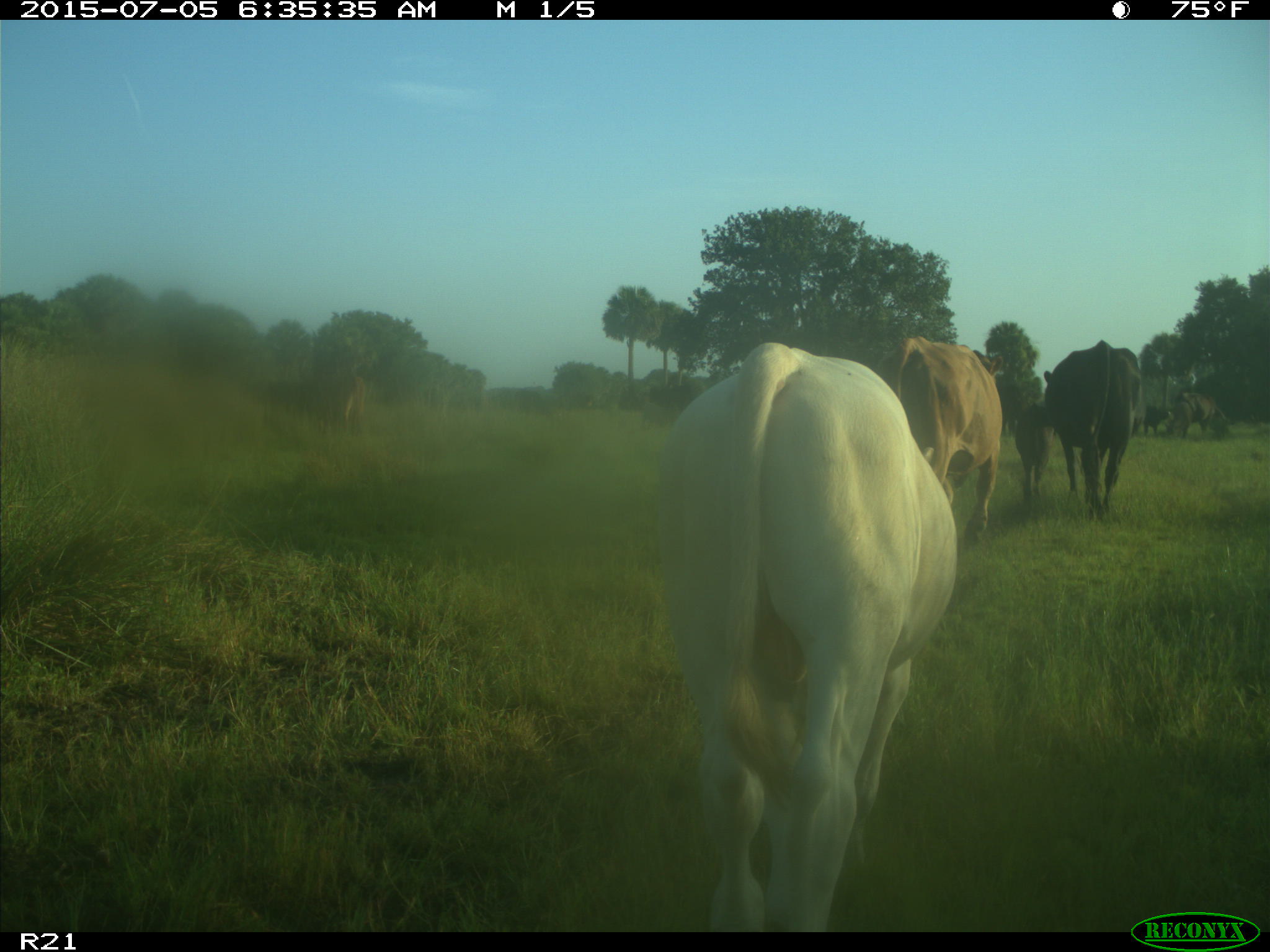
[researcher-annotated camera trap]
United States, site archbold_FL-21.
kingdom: Animalia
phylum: Chordata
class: Mammalia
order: Artiodactyla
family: Bovidae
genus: Bos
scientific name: Bos taurus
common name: domestic cow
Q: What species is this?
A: Bos taurus (domestic cow).